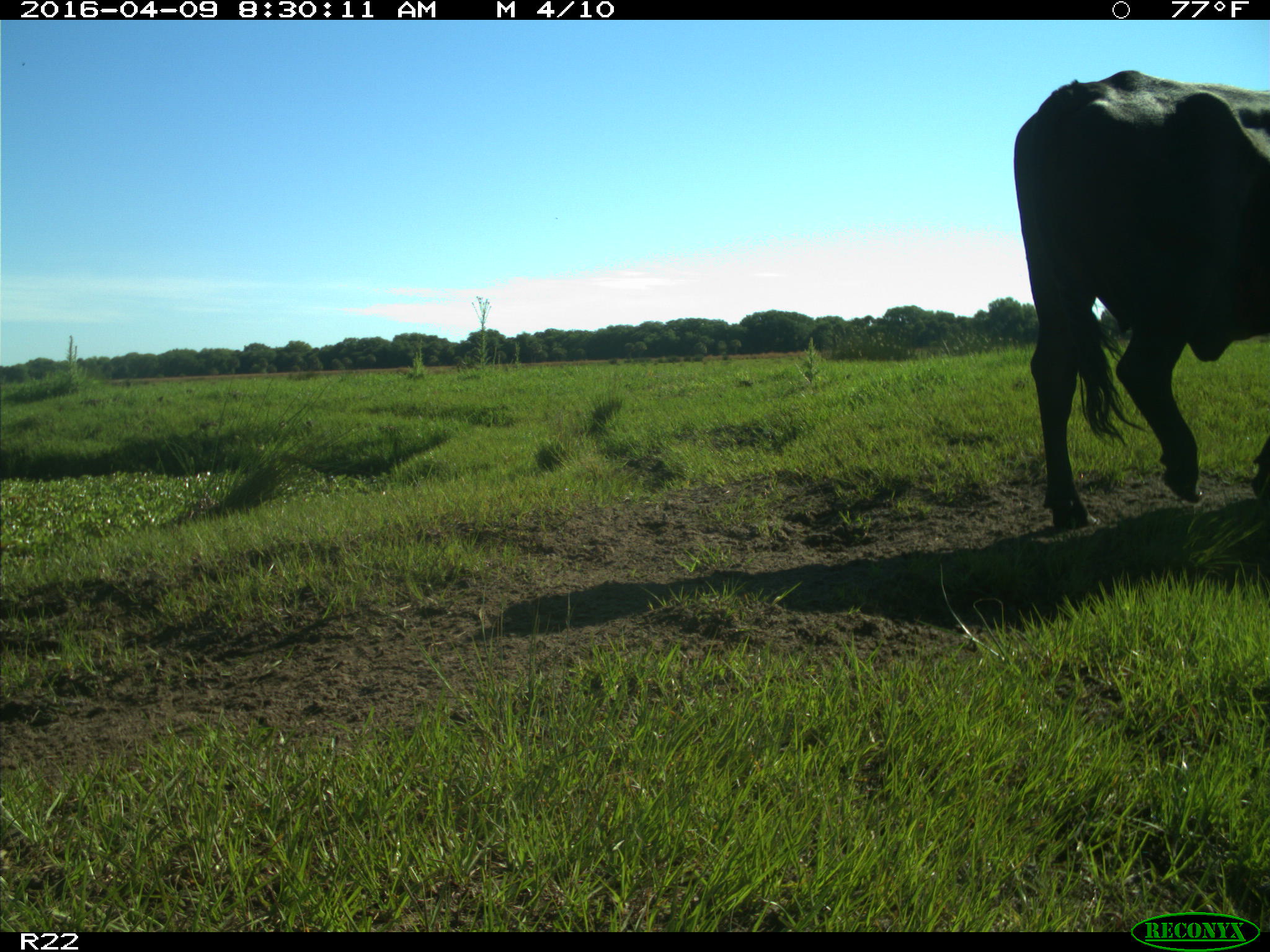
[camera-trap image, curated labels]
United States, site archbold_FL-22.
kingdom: Animalia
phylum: Chordata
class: Mammalia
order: Artiodactyla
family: Bovidae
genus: Bos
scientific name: Bos taurus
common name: domestic cow